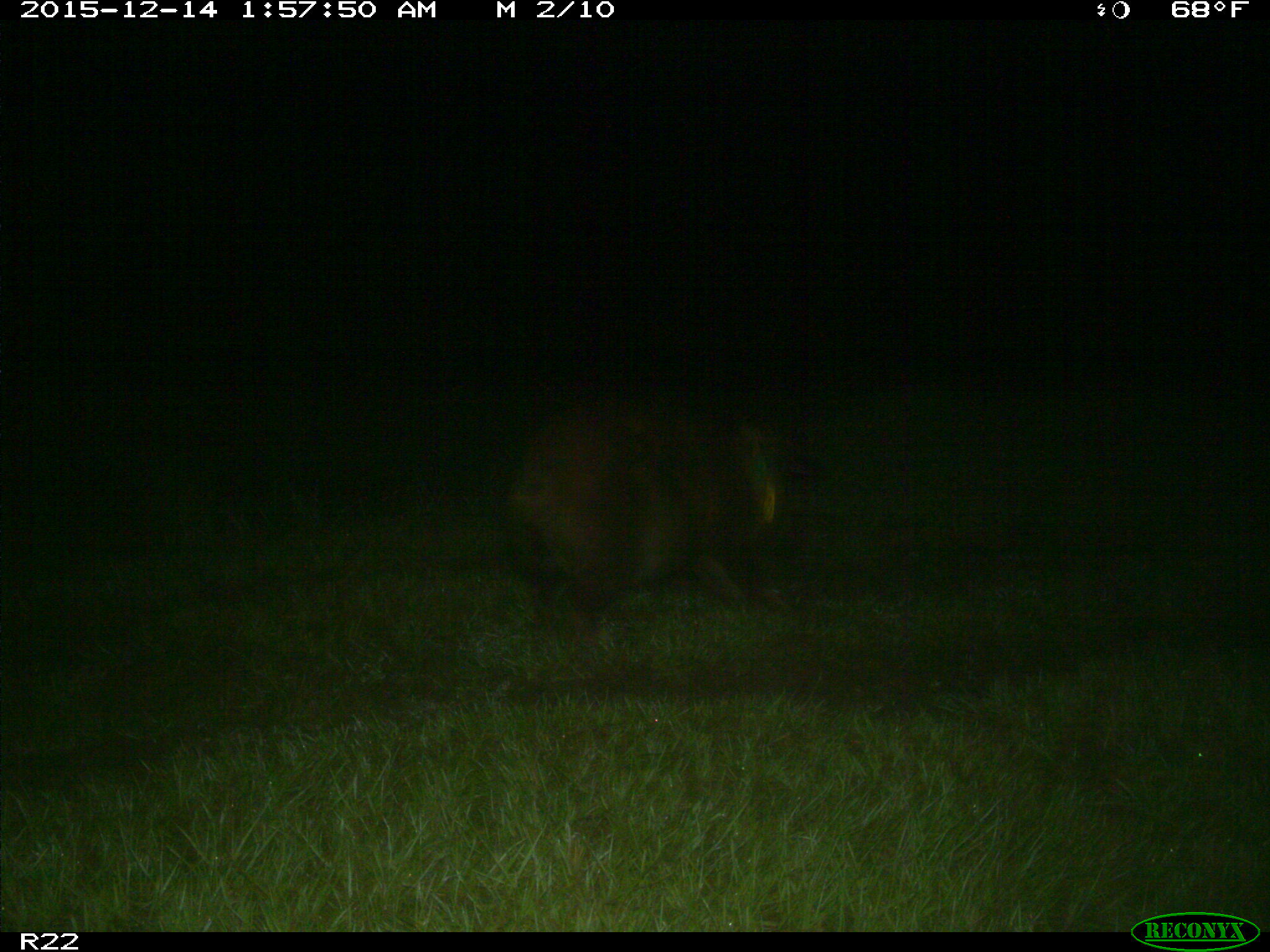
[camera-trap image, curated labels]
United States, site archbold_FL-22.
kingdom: Animalia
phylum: Chordata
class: Mammalia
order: Artiodactyla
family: Suidae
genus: Sus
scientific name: Sus scrofa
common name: wild boar